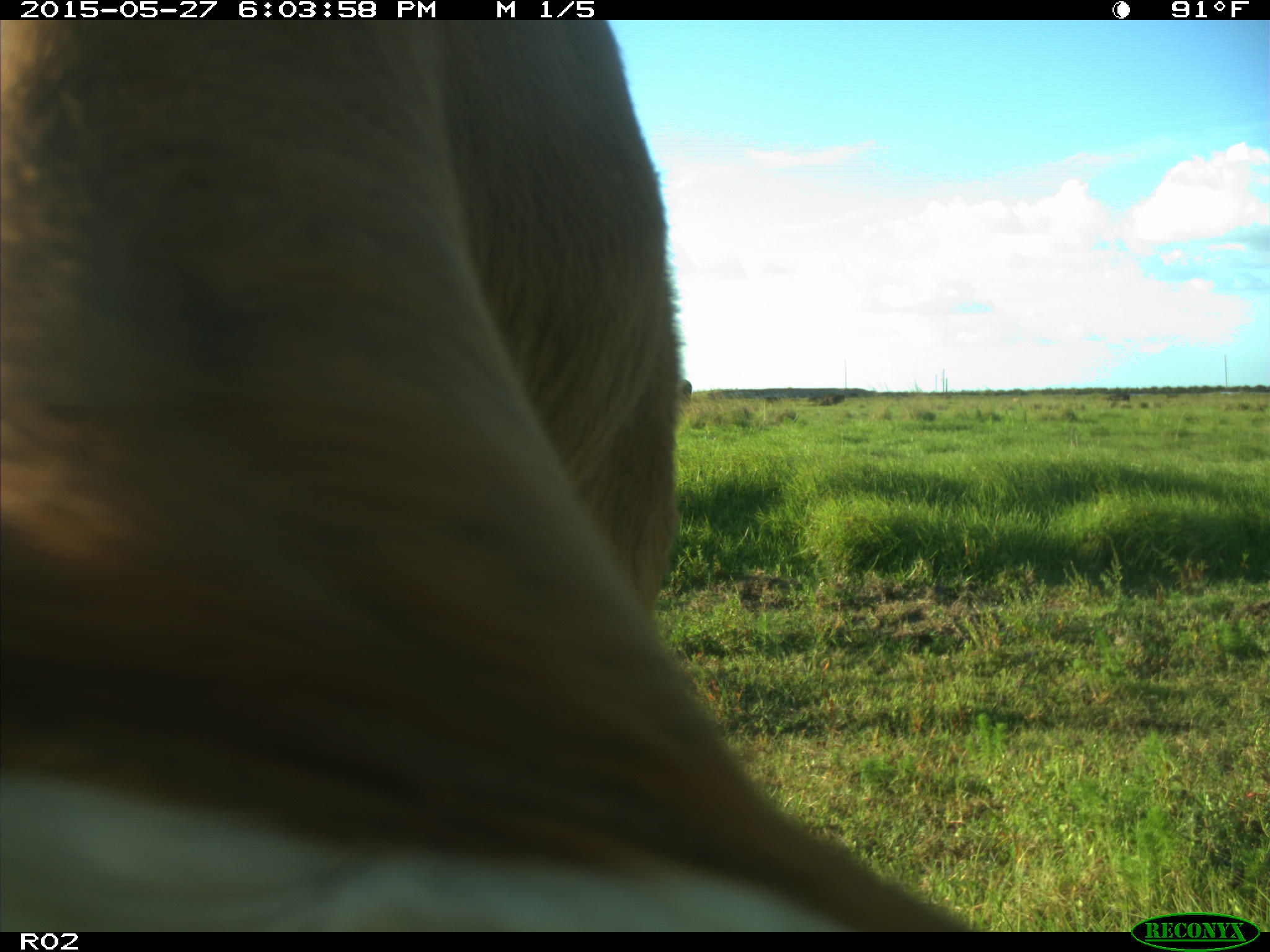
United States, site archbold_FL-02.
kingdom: Animalia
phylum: Chordata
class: Mammalia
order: Artiodactyla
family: Bovidae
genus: Bos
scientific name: Bos taurus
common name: domestic cow